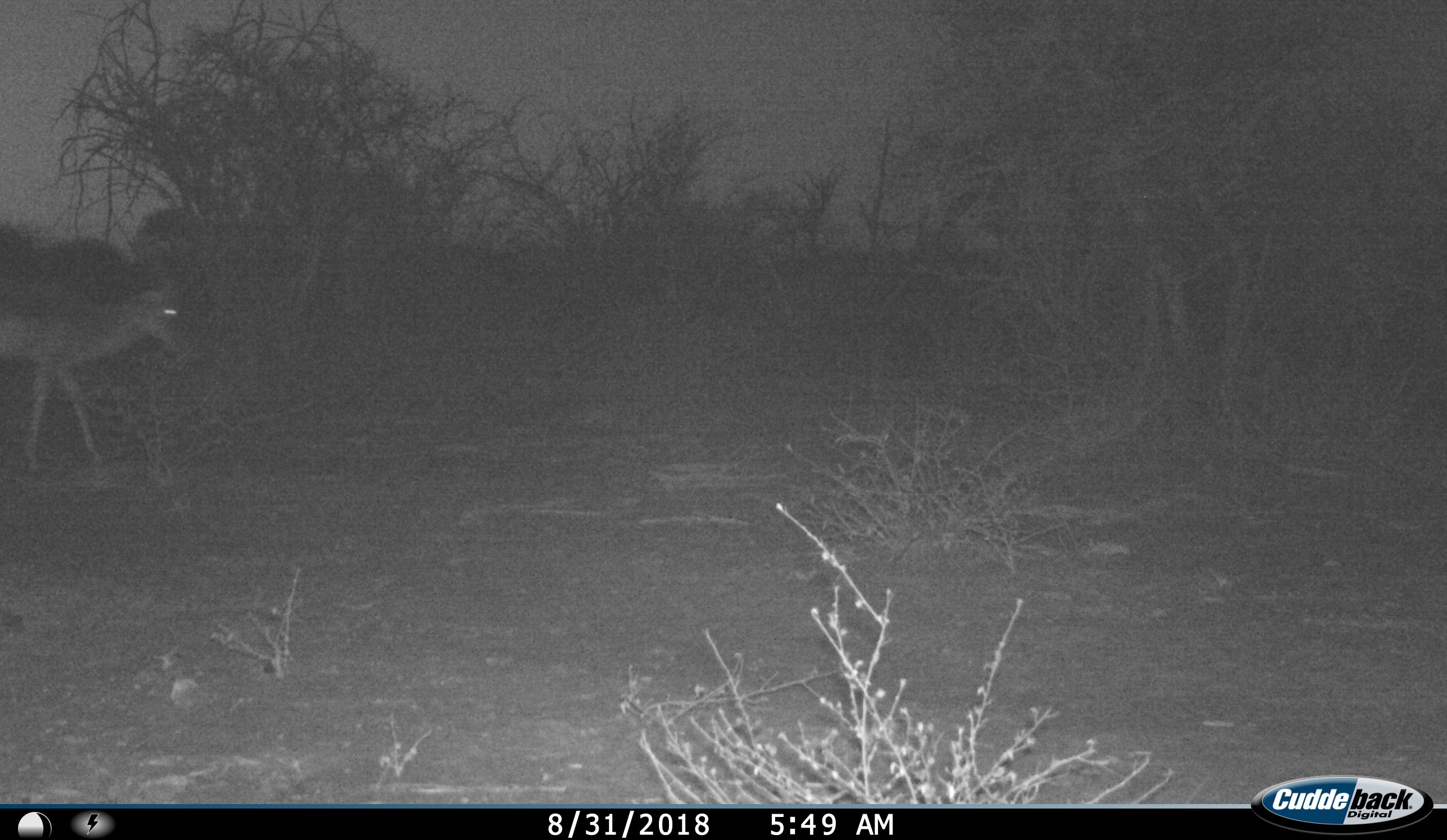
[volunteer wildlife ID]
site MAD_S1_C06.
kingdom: Animalia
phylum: Chordata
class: Mammalia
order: Artiodactyla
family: Bovidae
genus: Aepyceros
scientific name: Aepyceros melampus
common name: impala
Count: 1.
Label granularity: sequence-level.